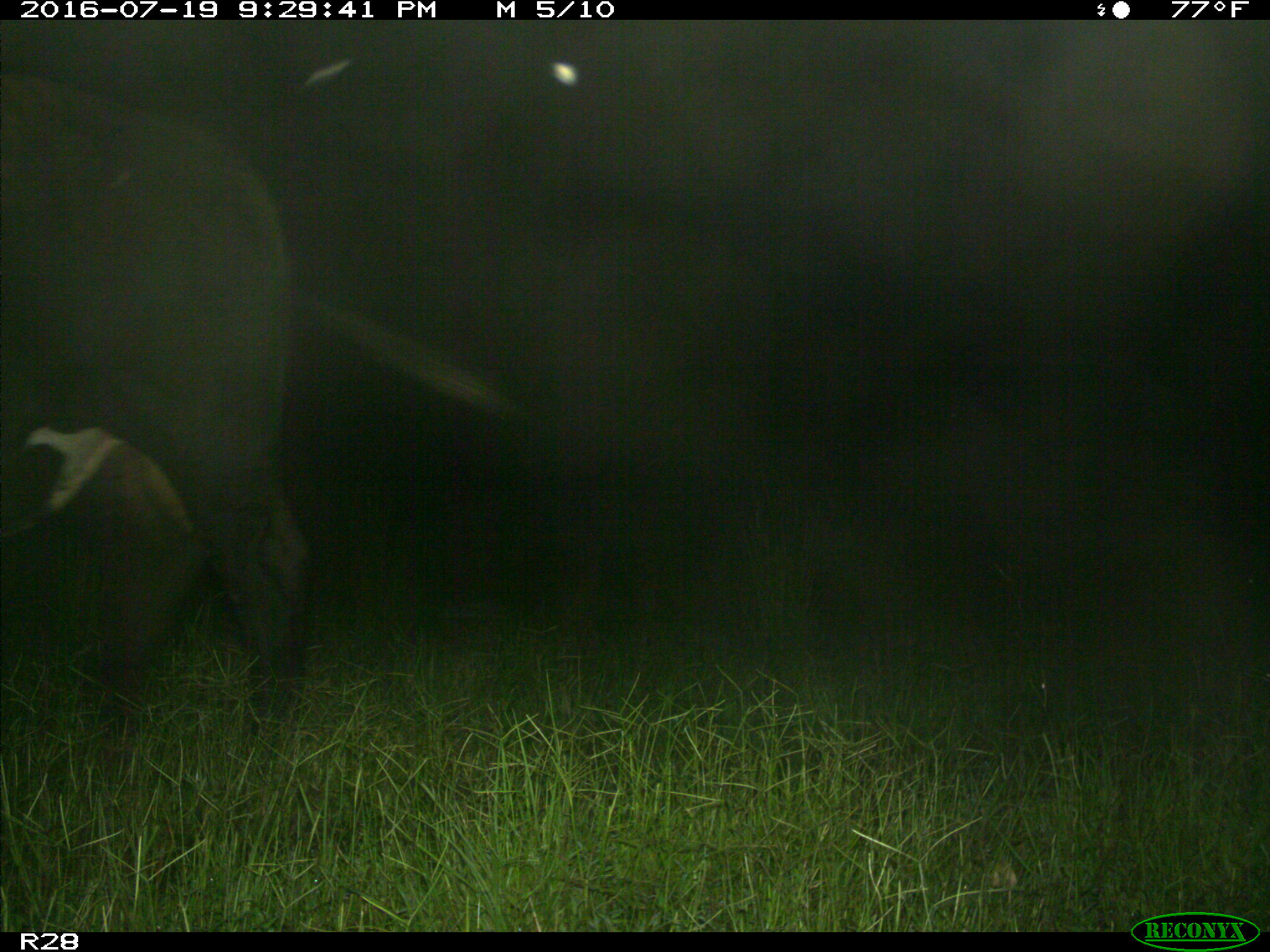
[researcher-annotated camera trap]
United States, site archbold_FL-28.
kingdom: Animalia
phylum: Chordata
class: Mammalia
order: Artiodactyla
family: Bovidae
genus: Bos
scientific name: Bos taurus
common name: domestic cow